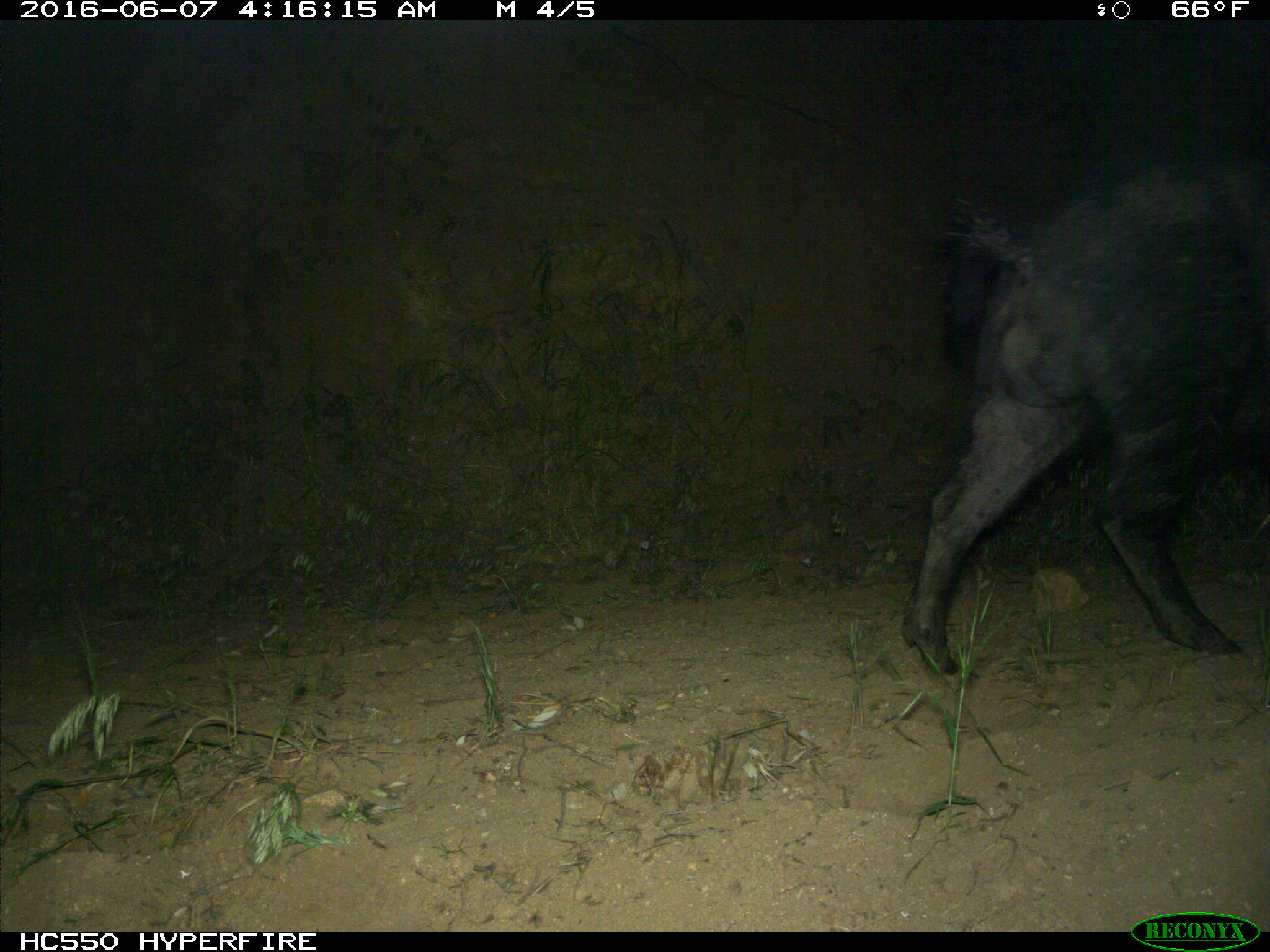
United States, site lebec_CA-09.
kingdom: Animalia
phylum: Chordata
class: Mammalia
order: Artiodactyla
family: Suidae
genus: Sus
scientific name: Sus scrofa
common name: wild boar